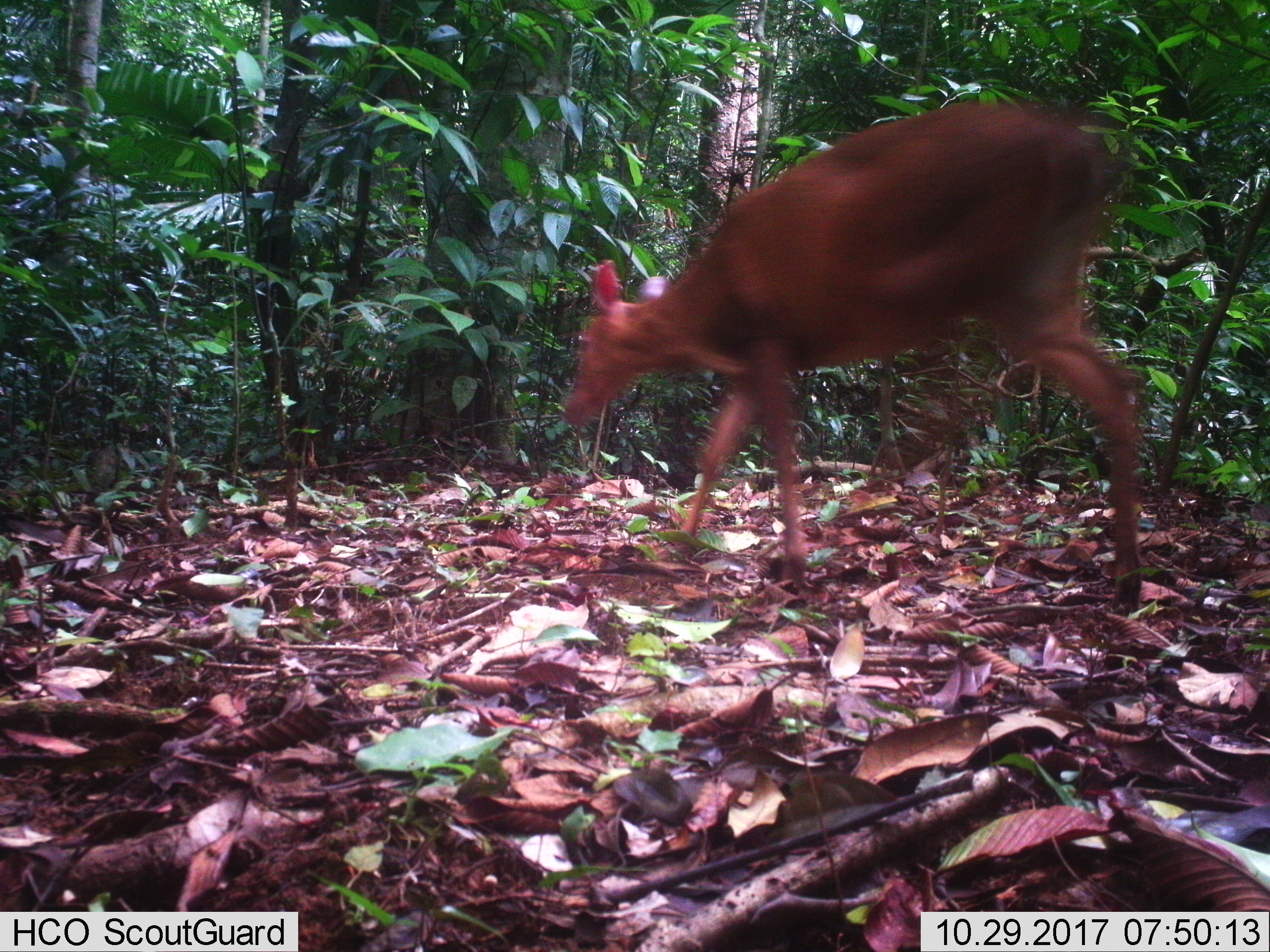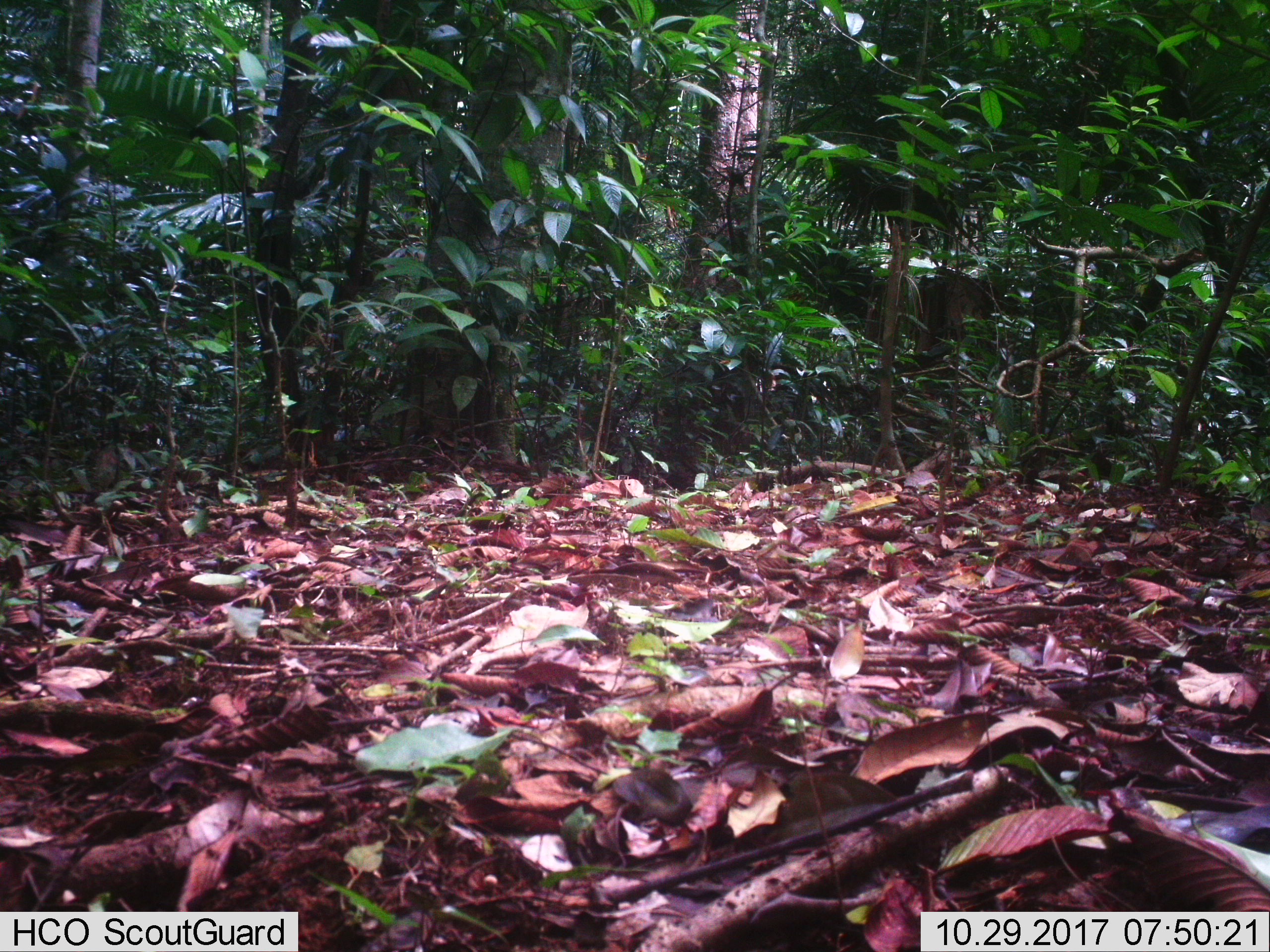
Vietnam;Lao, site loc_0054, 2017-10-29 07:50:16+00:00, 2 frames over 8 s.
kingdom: Animalia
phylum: Chordata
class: Mammalia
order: Artiodactyla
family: Cervidae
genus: Muntiacus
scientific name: Muntiacus vuquangensis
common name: large-antlered muntjac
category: large antlered muntjac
Large antlered muntjac (large-antlered muntjac) (Muntiacus vuquangensis). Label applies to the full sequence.